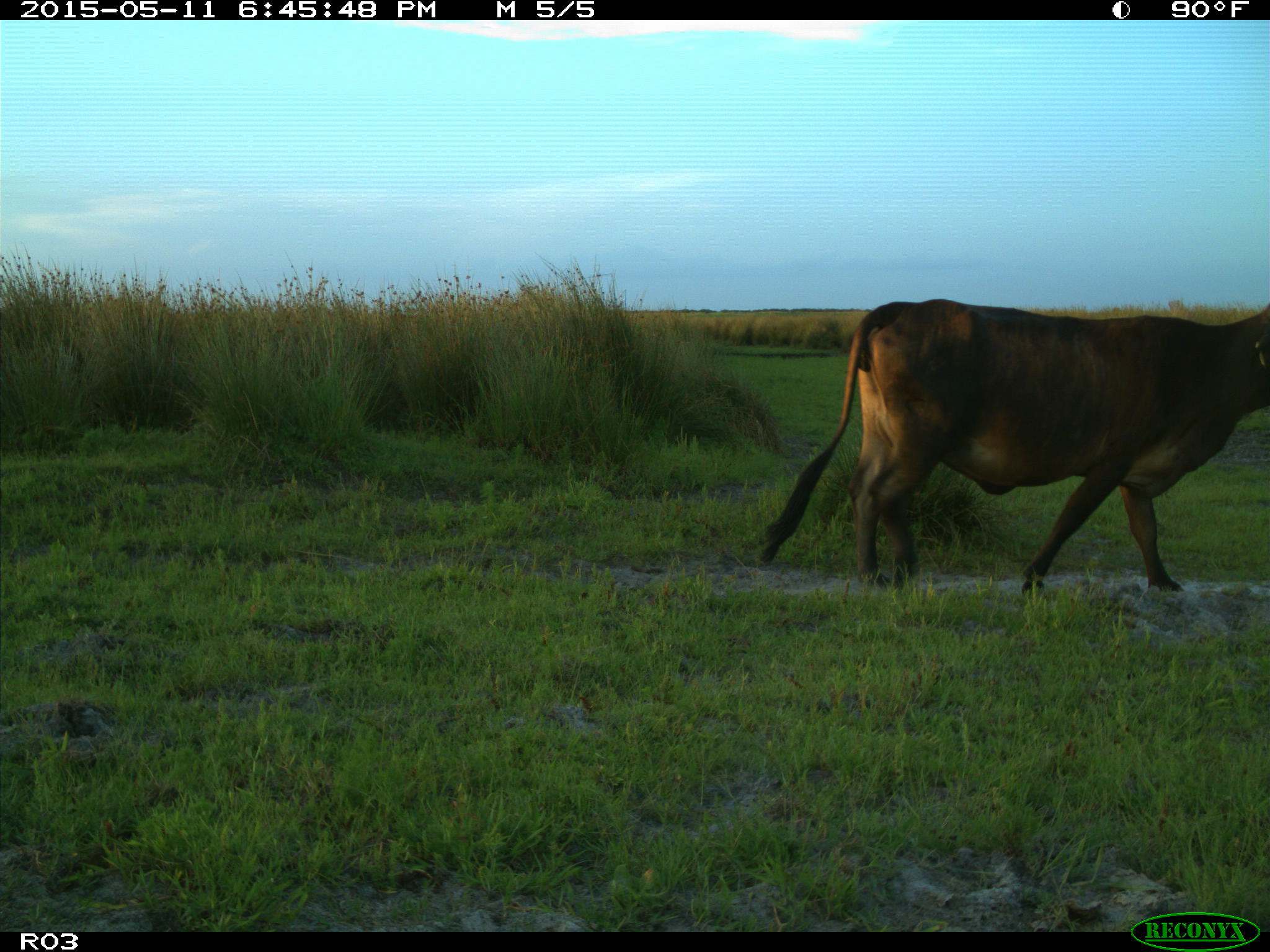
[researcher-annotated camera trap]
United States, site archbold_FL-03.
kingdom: Animalia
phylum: Chordata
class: Mammalia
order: Artiodactyla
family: Bovidae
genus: Bos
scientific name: Bos taurus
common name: domestic cow